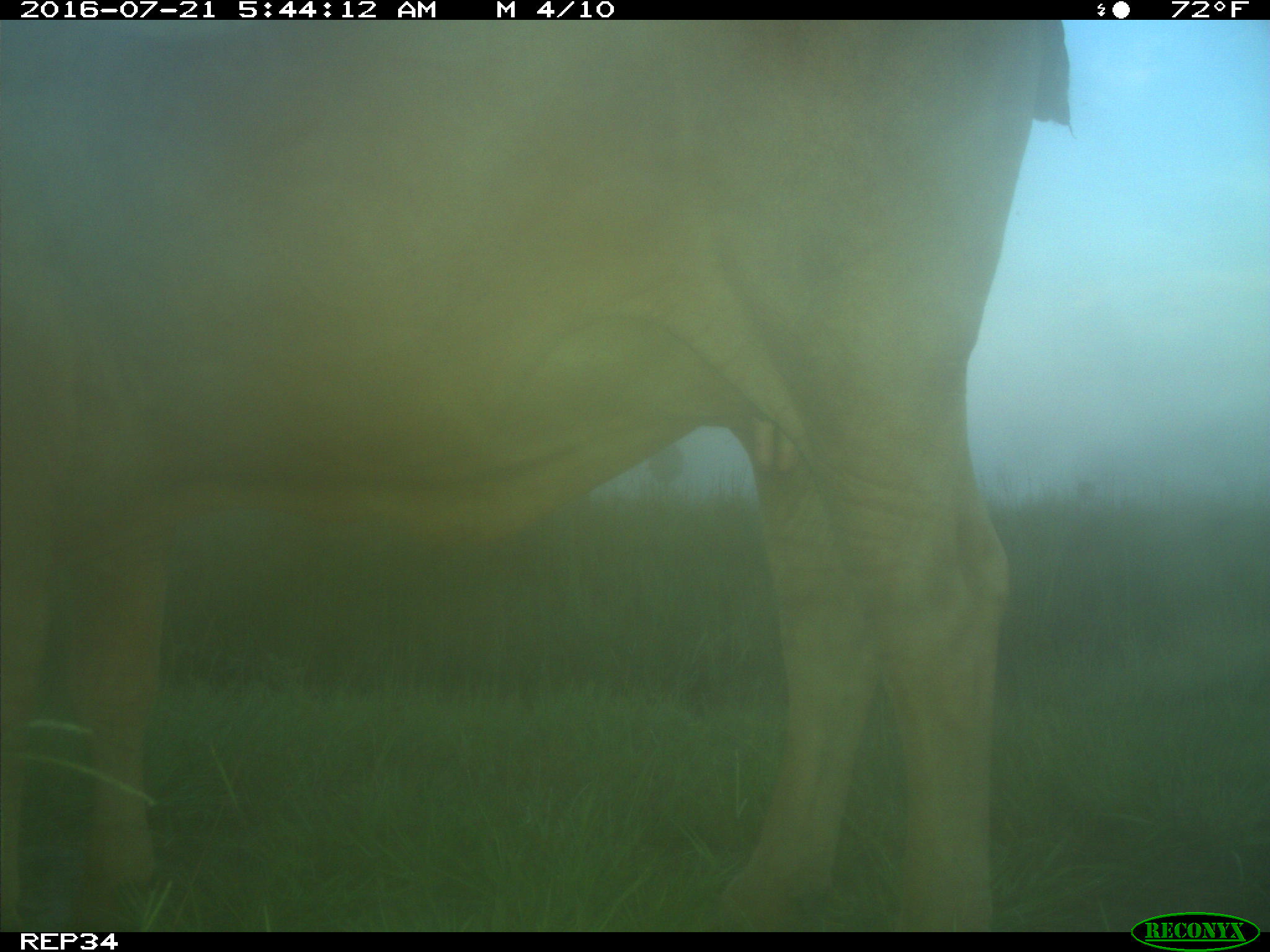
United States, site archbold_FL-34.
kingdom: Animalia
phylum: Chordata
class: Mammalia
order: Artiodactyla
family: Bovidae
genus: Bos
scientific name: Bos taurus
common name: domestic cow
Bos taurus (domestic cow).